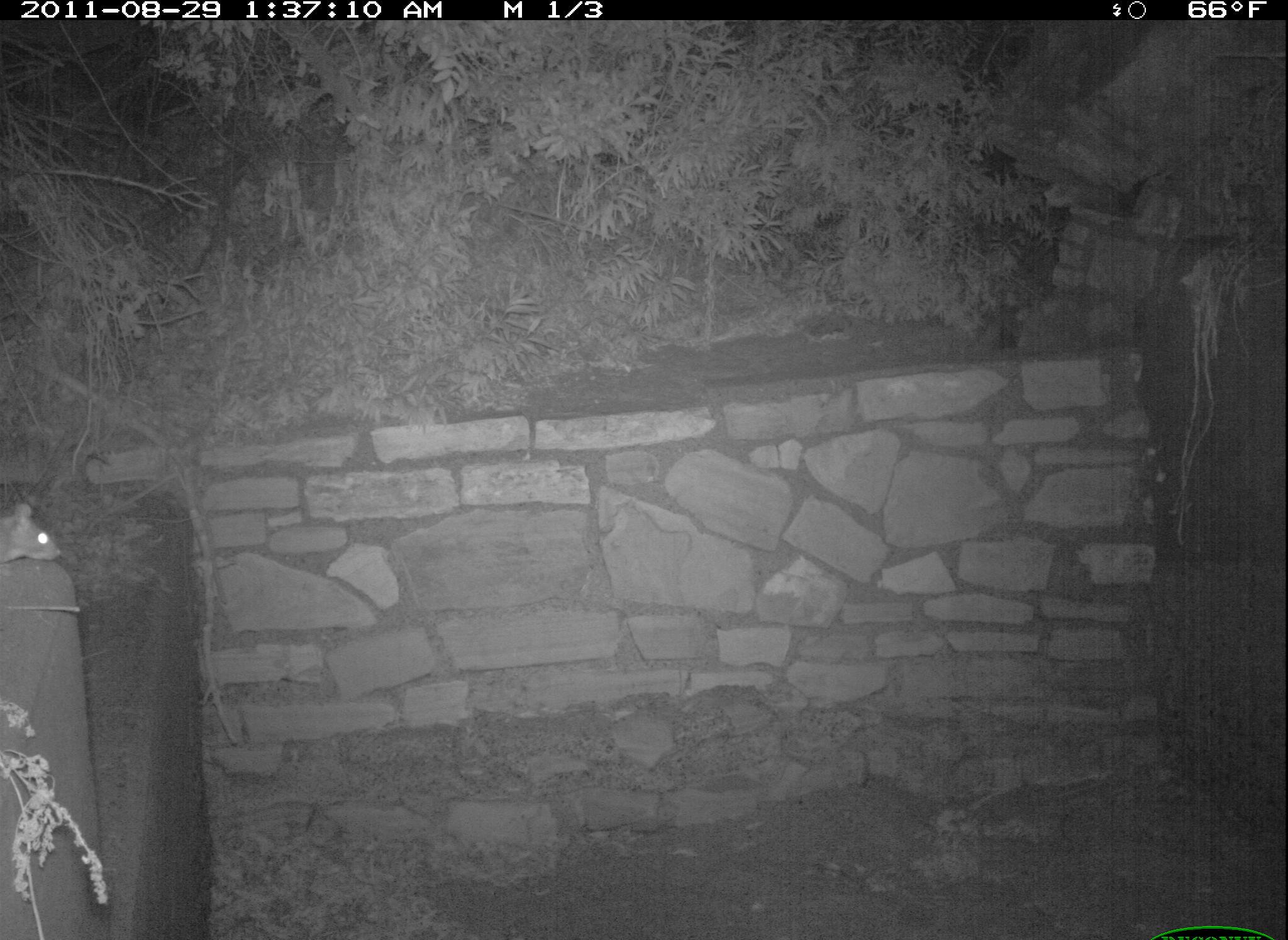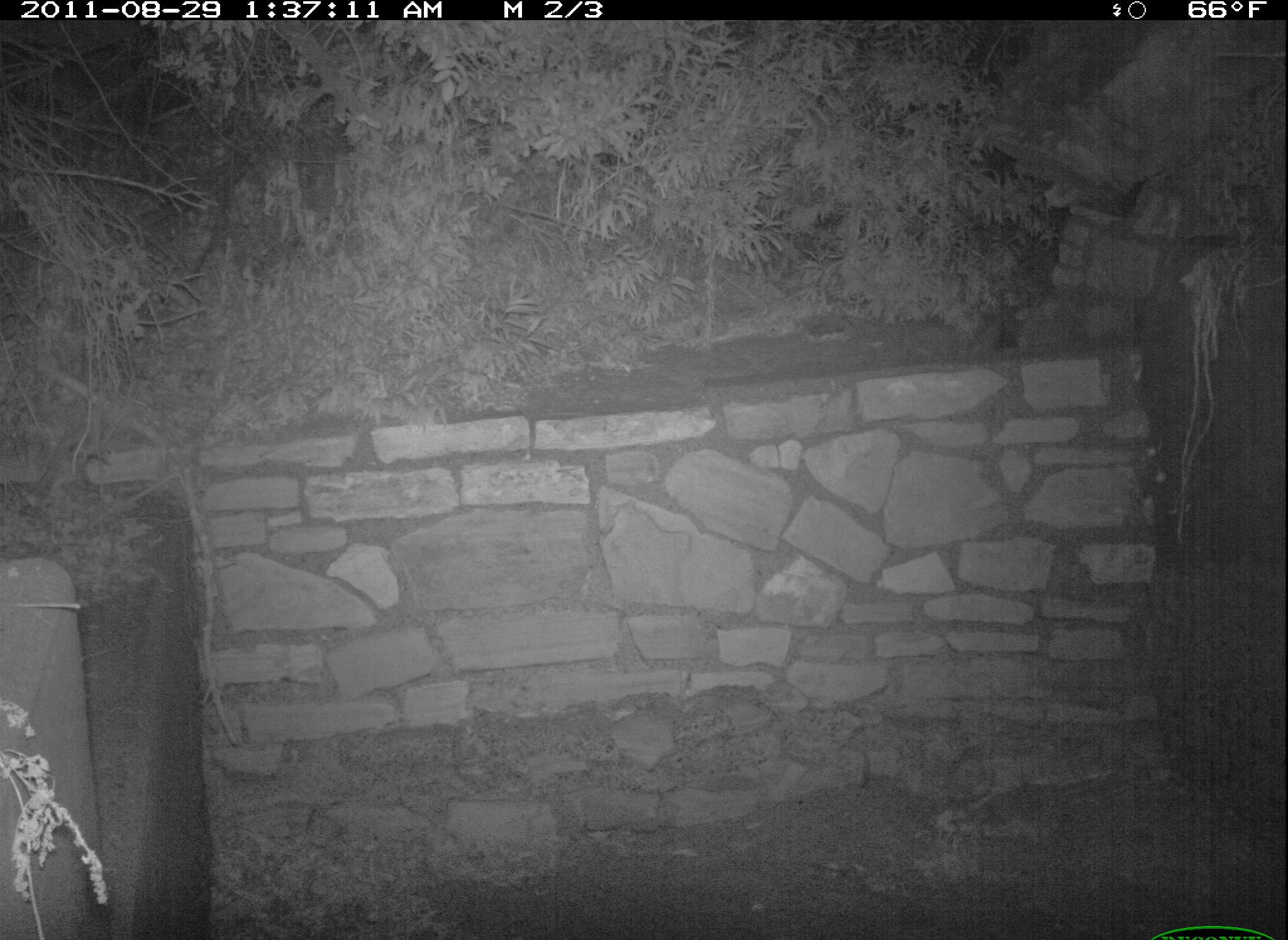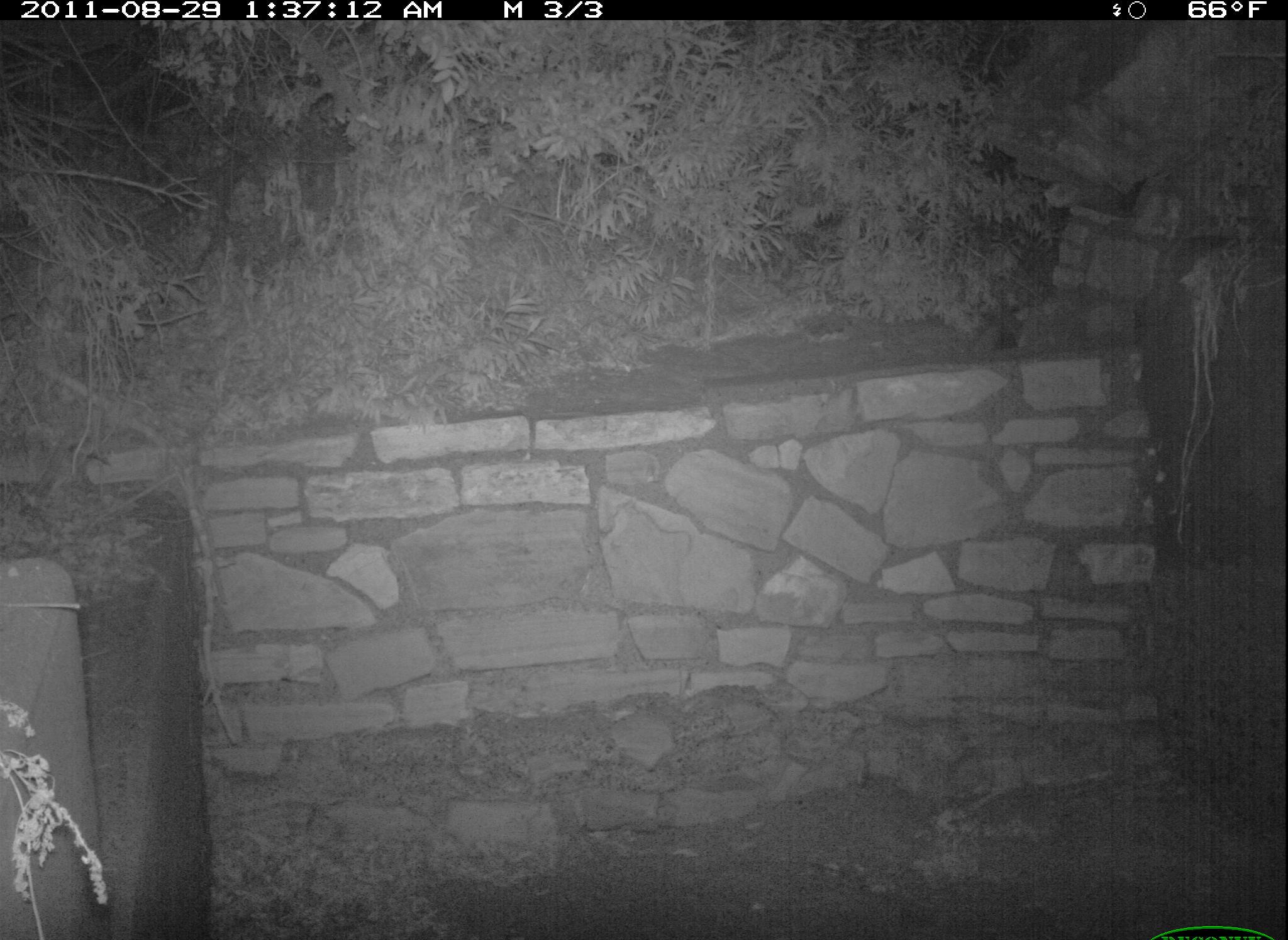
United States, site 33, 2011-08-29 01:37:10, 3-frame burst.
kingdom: Animalia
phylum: Chordata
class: Mammalia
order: Rodentia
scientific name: Rodentia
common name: rodent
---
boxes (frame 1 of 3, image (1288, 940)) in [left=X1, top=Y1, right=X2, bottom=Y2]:
rodent: [left=2, top=483, right=77, bottom=581]